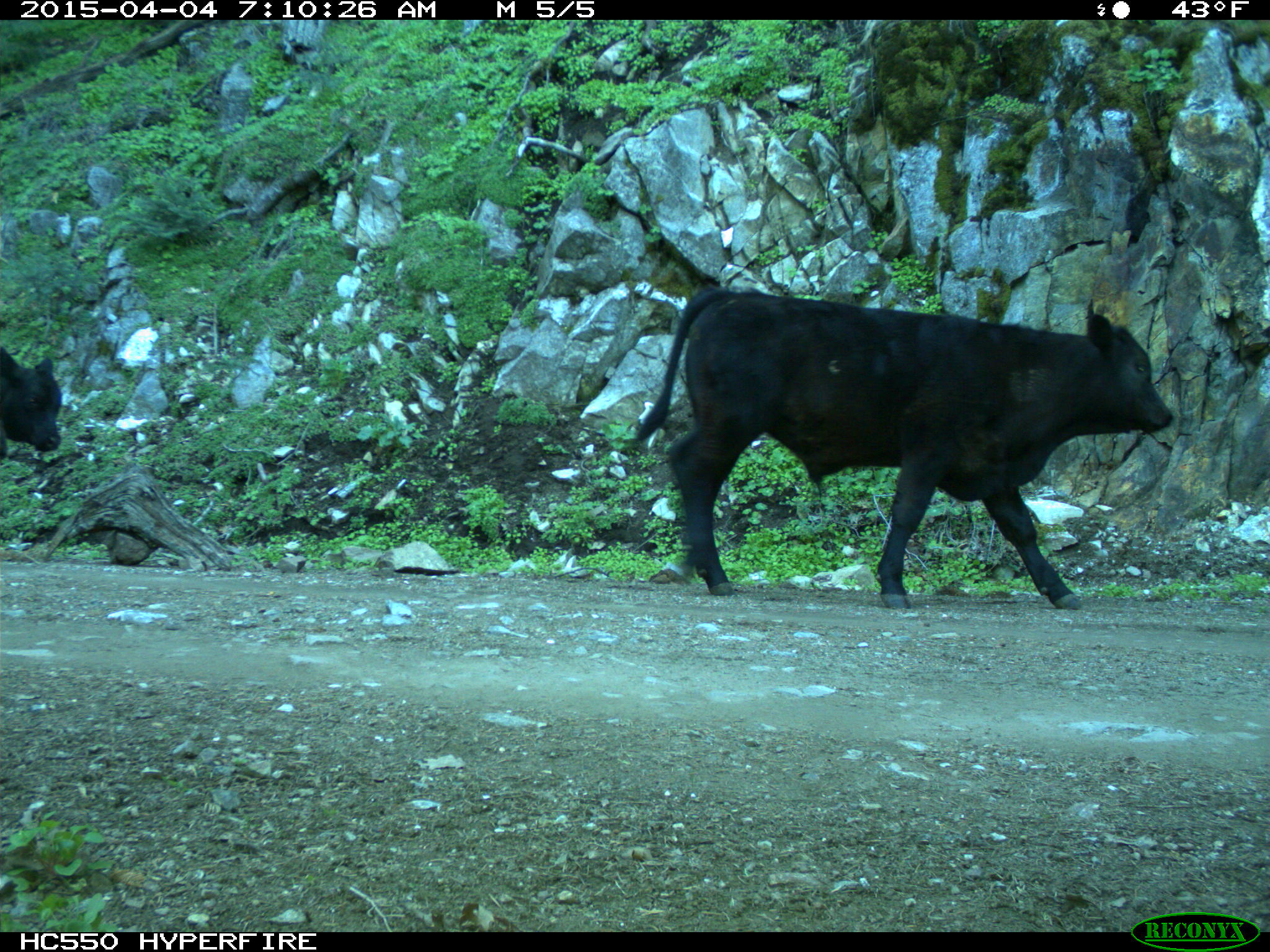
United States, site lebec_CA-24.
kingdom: Animalia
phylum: Chordata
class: Mammalia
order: Artiodactyla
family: Bovidae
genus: Bos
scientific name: Bos taurus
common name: domestic cow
Bos taurus (domestic cow).